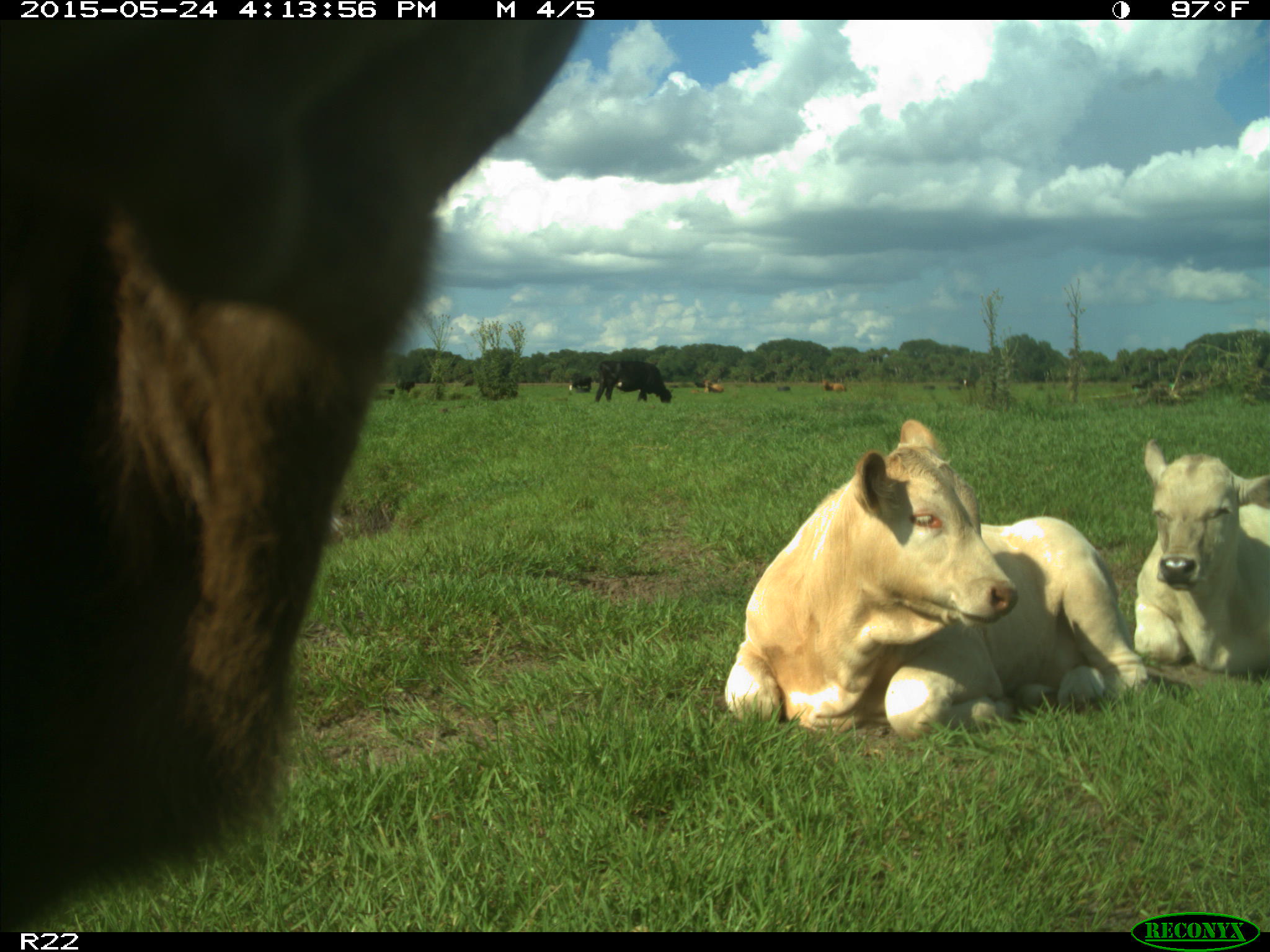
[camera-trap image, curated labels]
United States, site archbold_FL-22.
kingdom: Animalia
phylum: Chordata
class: Mammalia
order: Artiodactyla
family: Bovidae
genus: Bos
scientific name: Bos taurus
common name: domestic cow